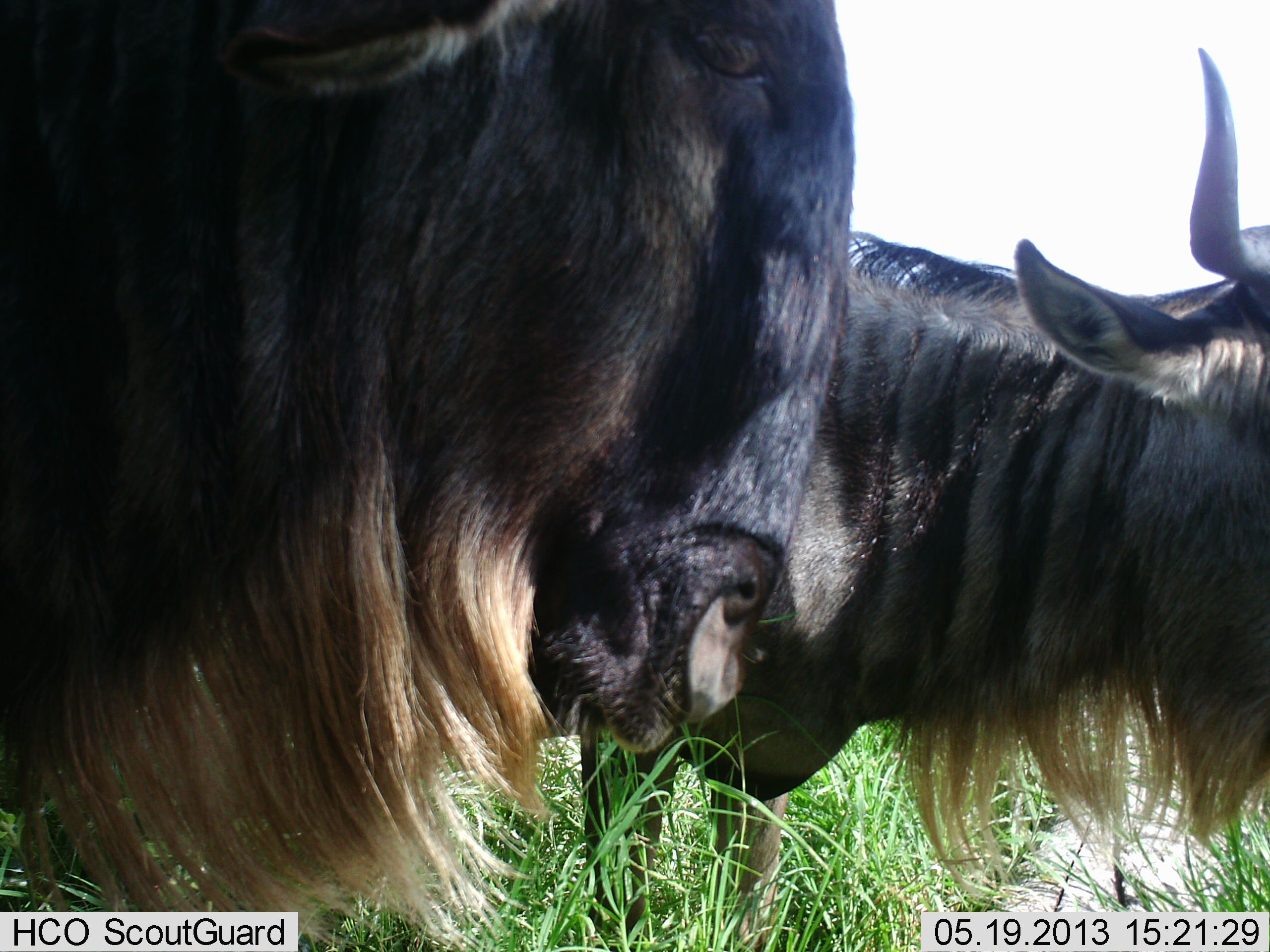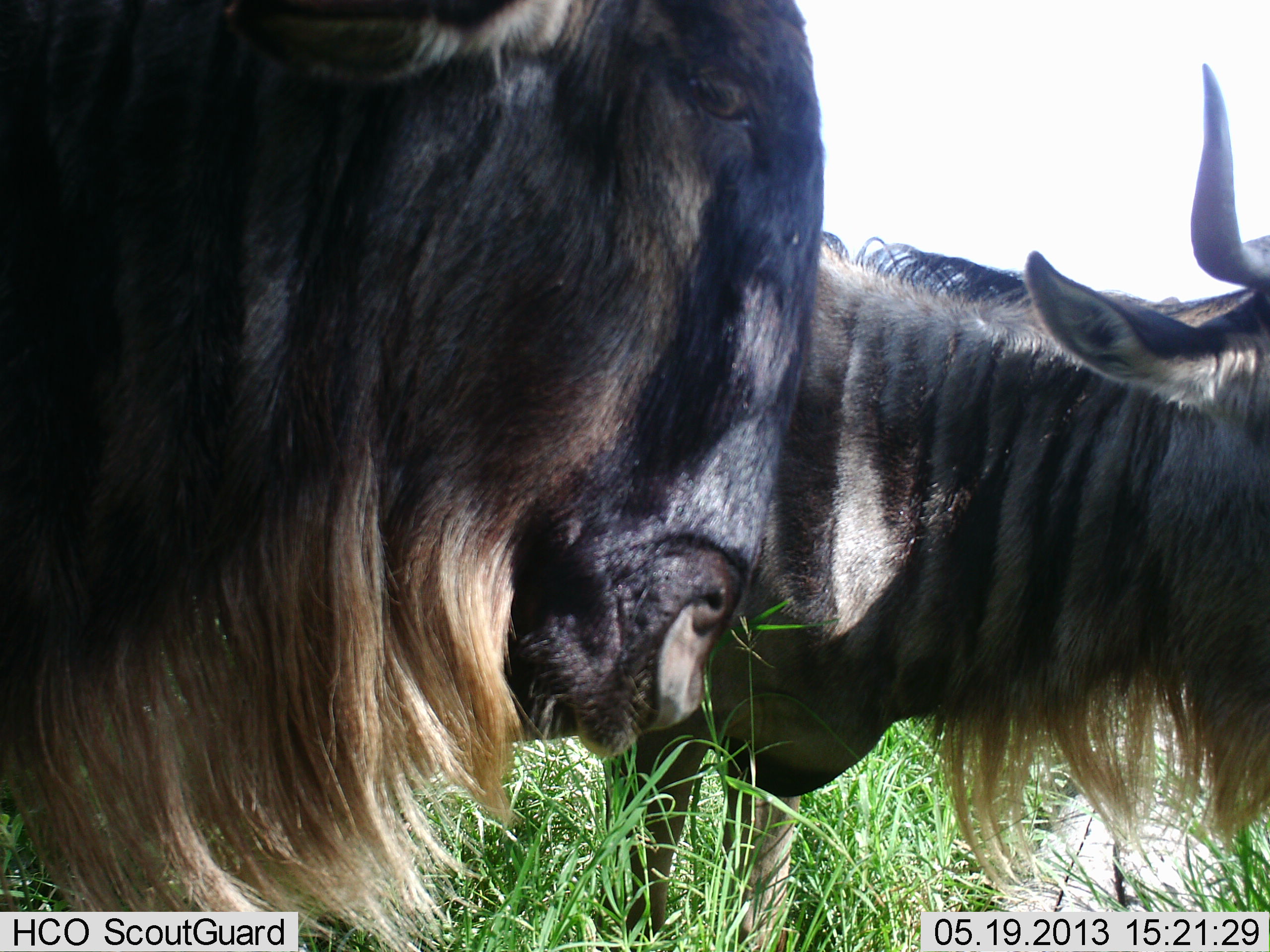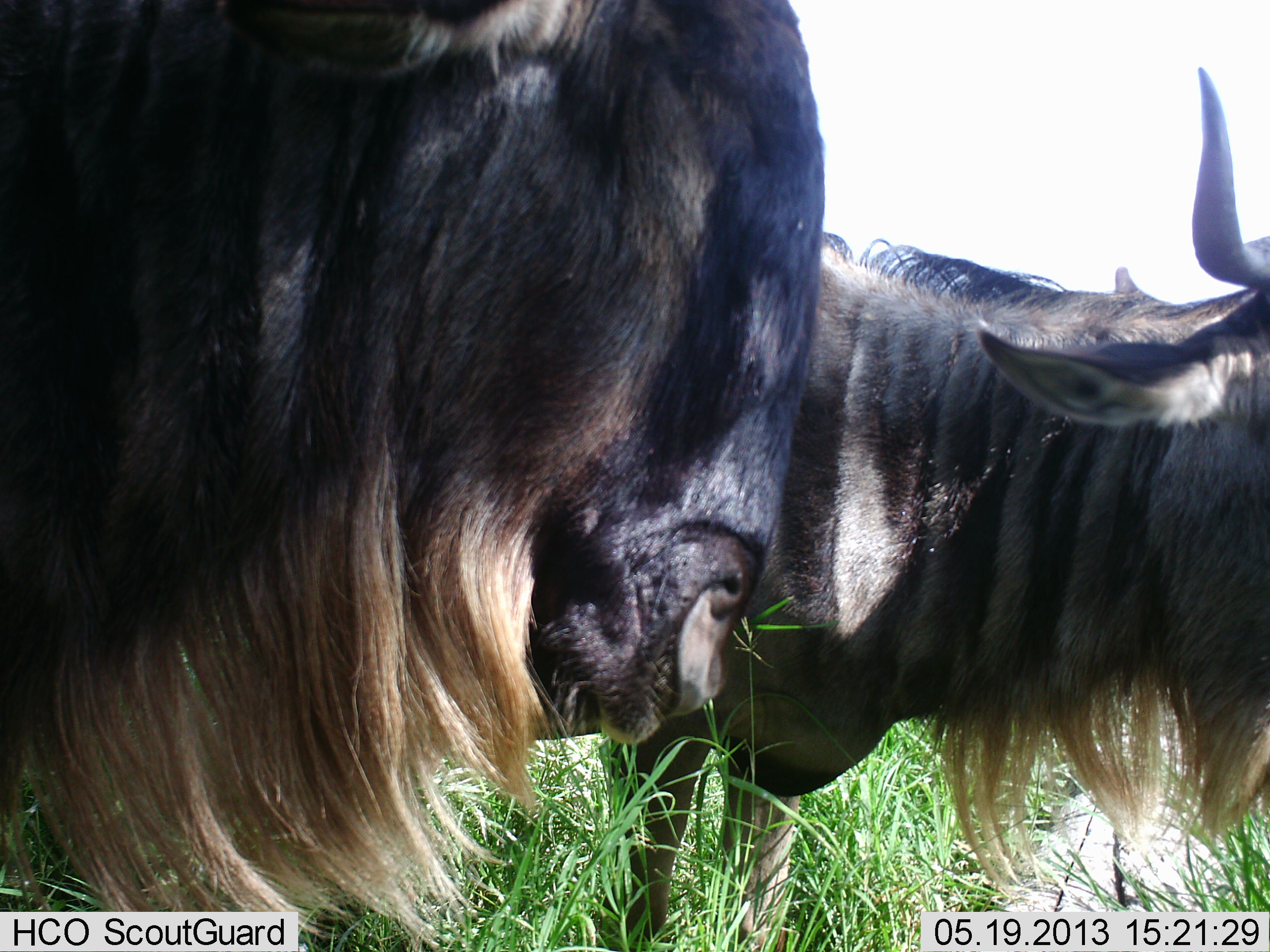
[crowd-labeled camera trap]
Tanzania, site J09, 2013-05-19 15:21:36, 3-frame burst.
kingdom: Animalia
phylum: Chordata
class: Mammalia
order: Artiodactyla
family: Bovidae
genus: Connochaetes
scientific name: Connochaetes taurinus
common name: blue wildebeest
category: wildebeest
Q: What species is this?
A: Wildebeest (blue wildebeest) (Connochaetes taurinus).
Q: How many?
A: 2.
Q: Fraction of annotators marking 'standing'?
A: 90%.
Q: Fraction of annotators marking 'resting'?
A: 0%.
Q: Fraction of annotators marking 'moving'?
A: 0%.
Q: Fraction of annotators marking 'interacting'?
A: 0%.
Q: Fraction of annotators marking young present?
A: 0%.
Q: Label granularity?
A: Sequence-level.